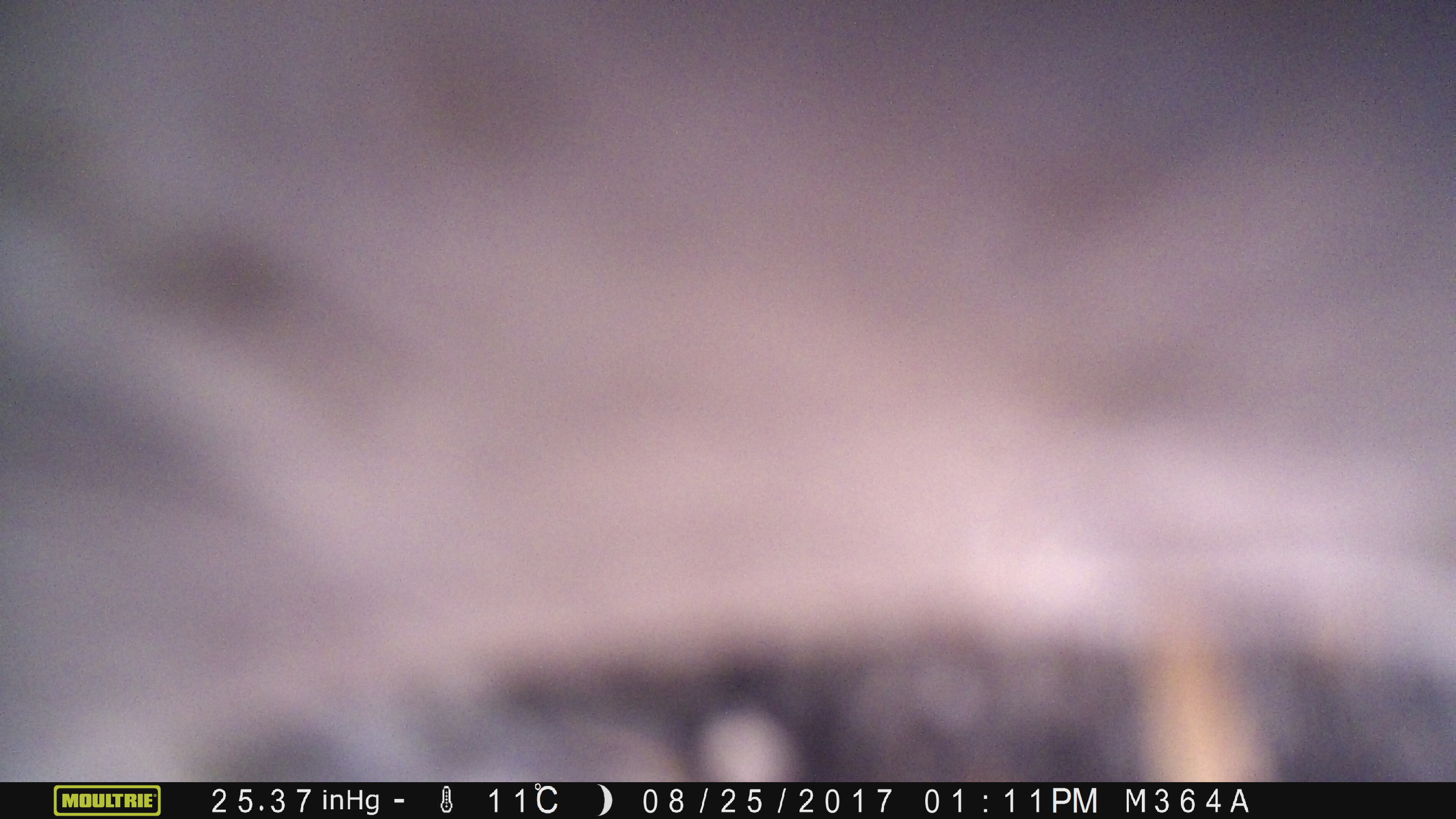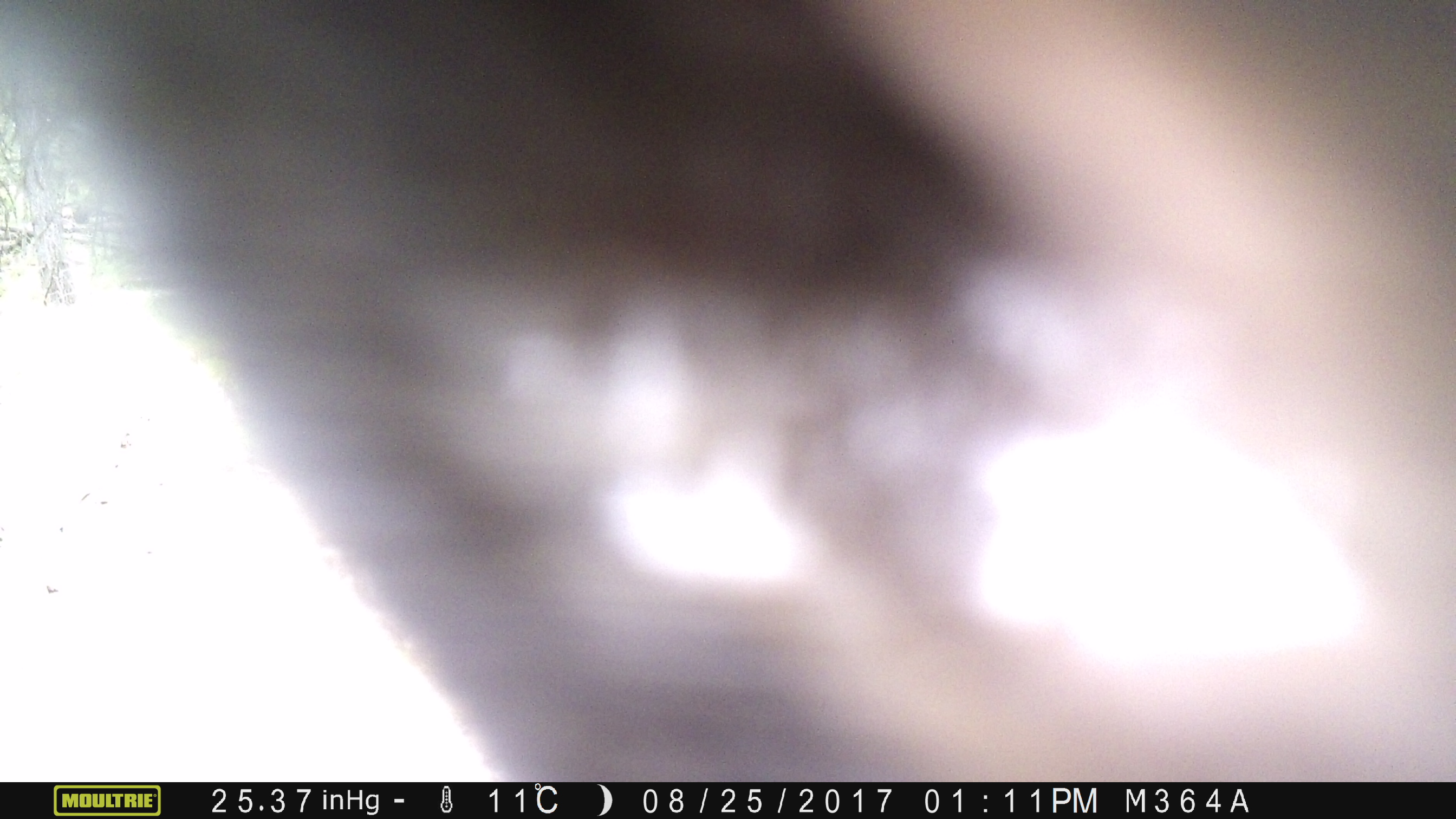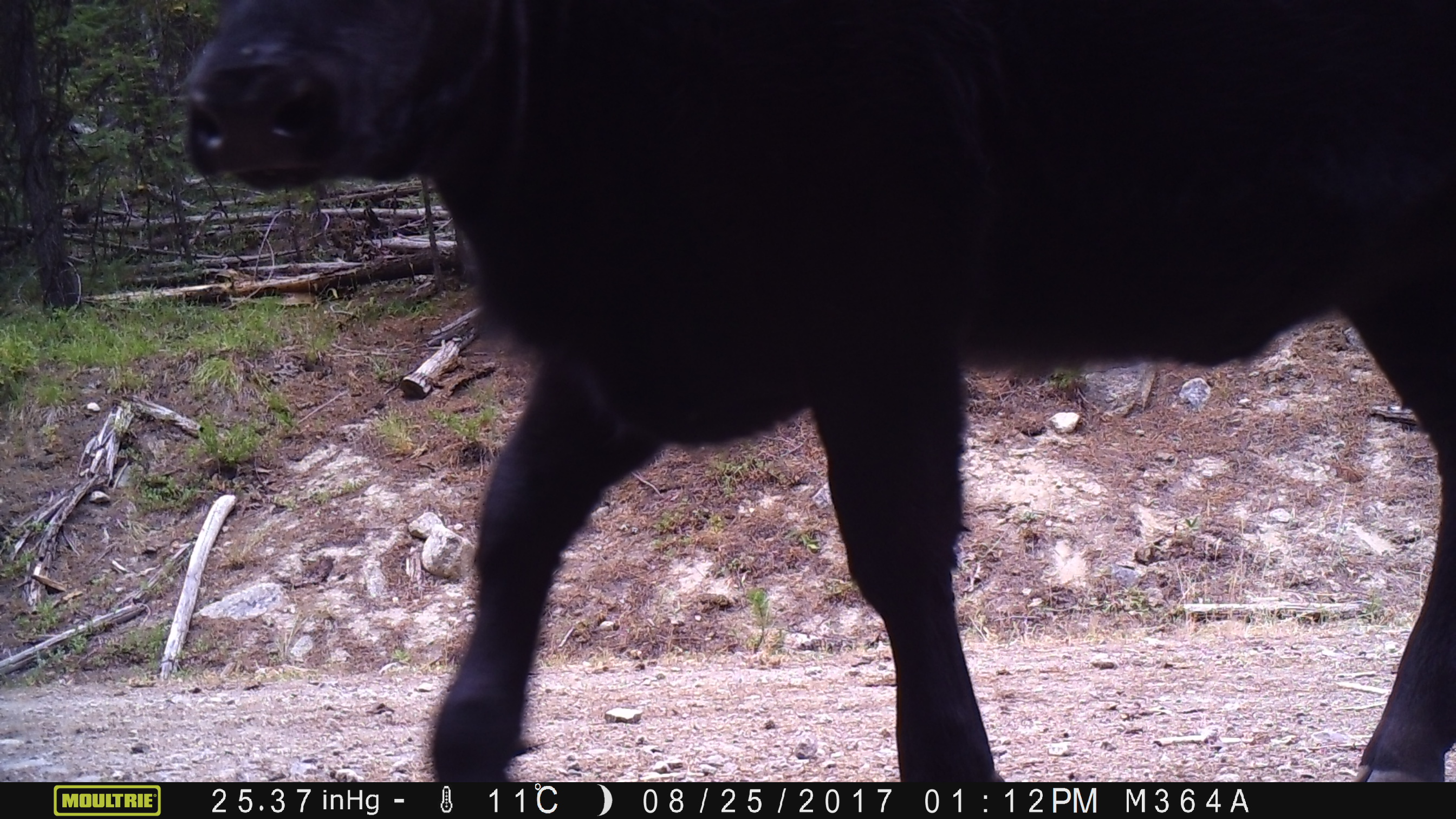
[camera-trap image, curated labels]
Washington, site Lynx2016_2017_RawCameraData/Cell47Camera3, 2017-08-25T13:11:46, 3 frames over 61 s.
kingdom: Animalia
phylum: Chordata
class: Mammalia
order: Artiodactyla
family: Bovidae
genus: Bos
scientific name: Bos taurus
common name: domestic cattle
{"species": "domestic cattle (Bos taurus)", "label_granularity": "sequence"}